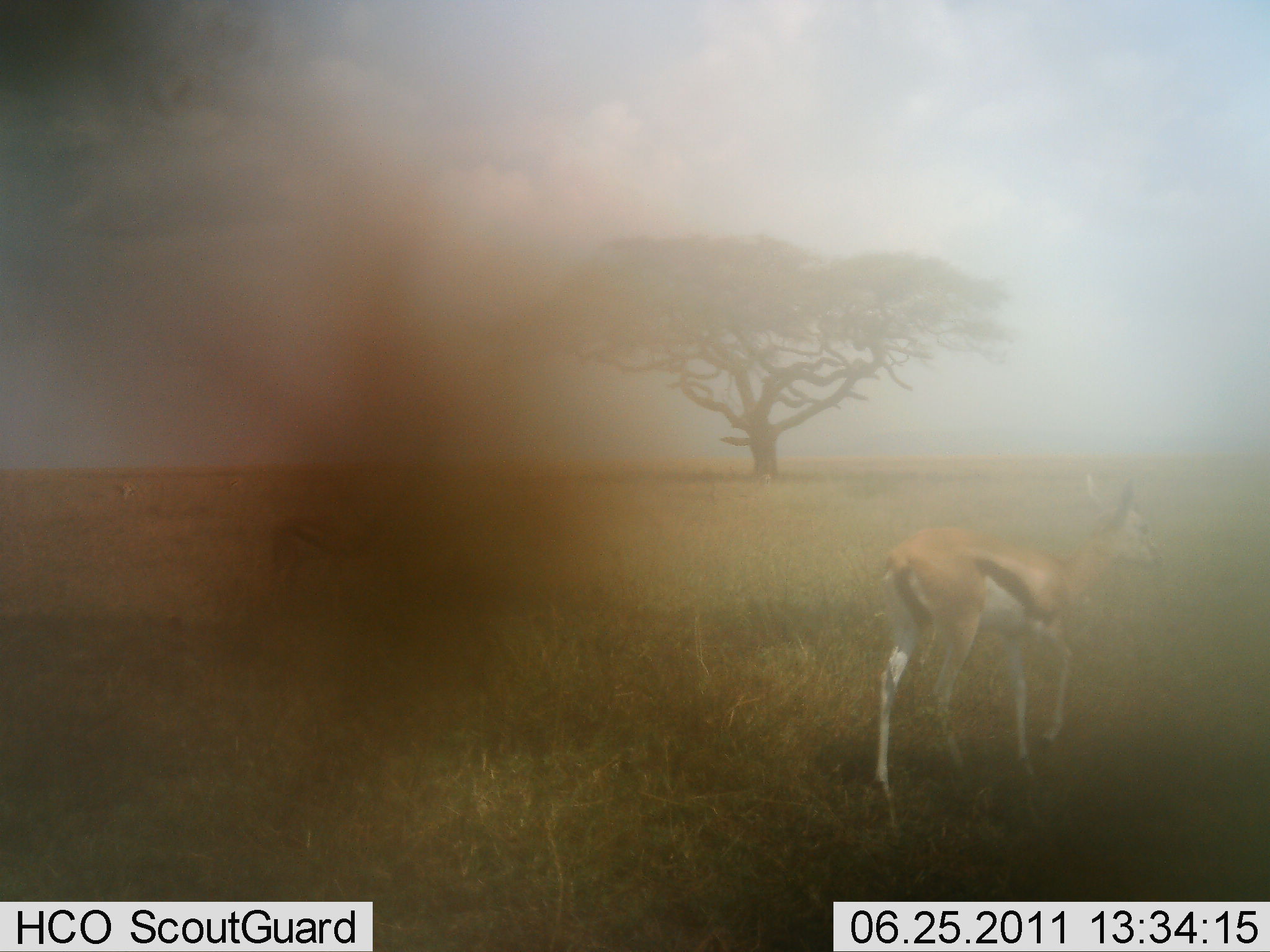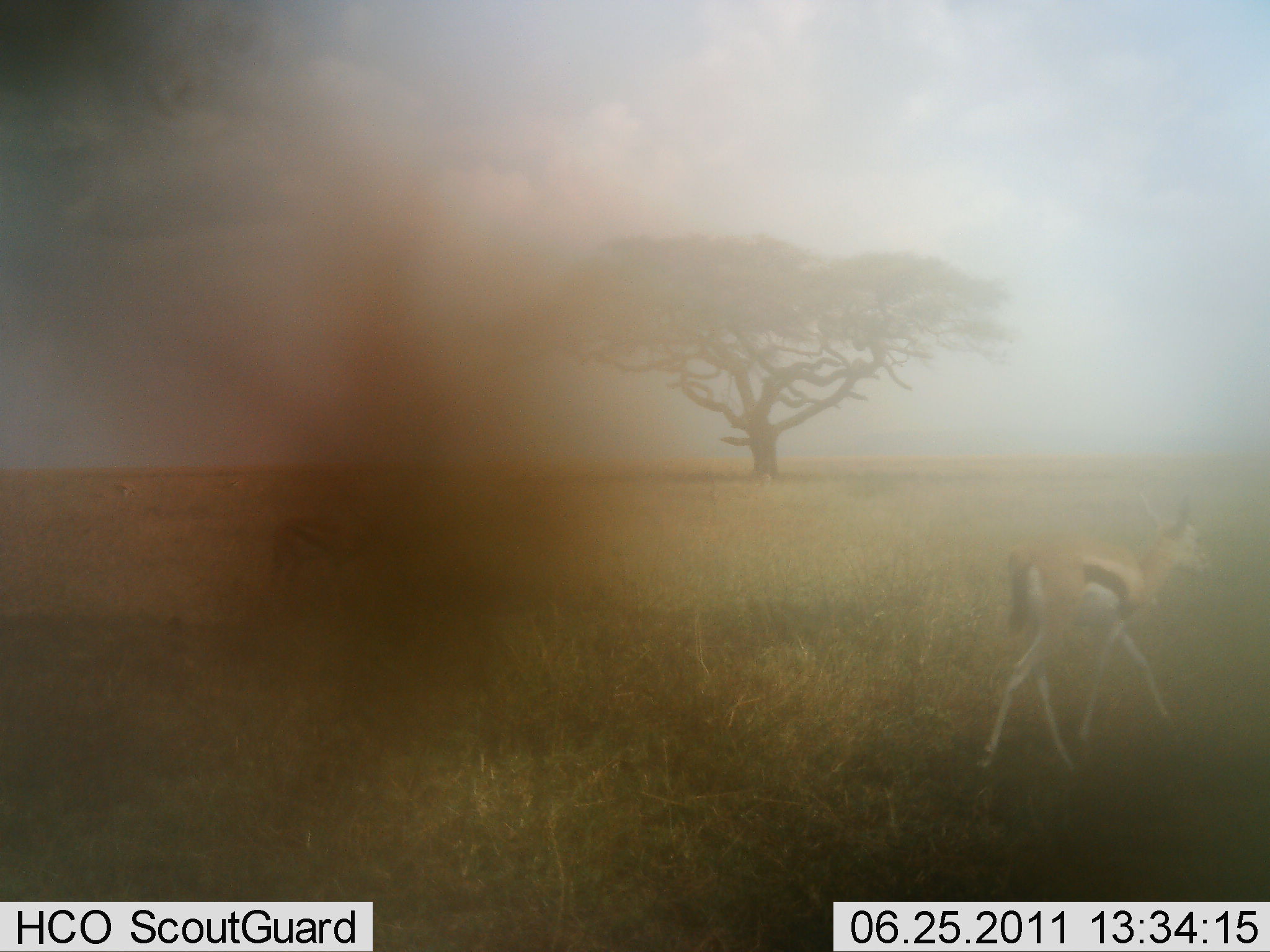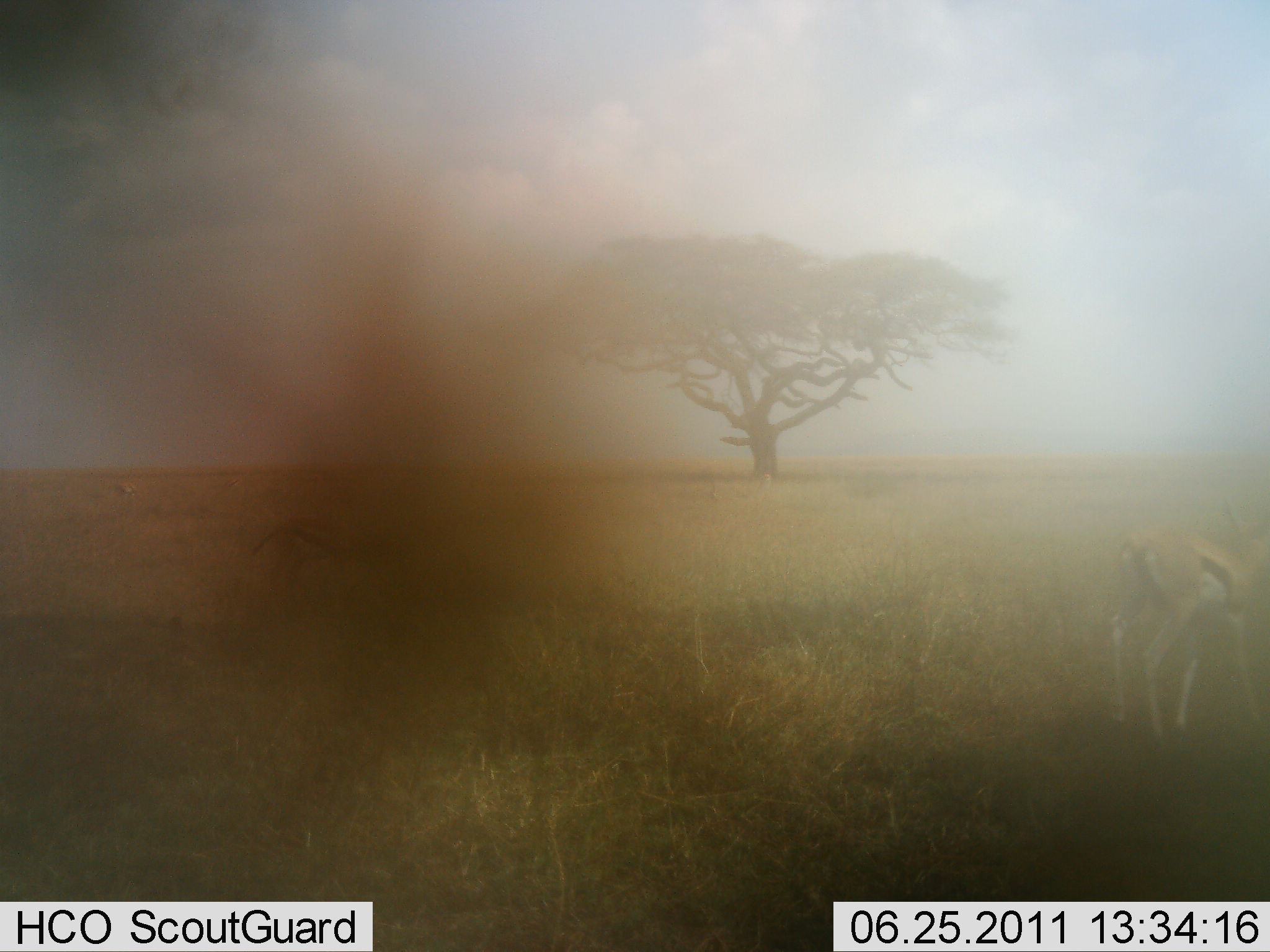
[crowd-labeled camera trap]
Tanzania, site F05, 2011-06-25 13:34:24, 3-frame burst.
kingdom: Animalia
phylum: Chordata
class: Mammalia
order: Artiodactyla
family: Bovidae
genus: Eudorcas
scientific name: Eudorcas thomsonii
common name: thomson's gazelle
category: gazellethomsons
Gazellethomsons (thomson's gazelle) (Eudorcas thomsonii), count 1. Behavior (volunteer vote fractions): standing 50%, resting 0%, moving 80%, interacting 0%. Young present (vote fraction): 0%. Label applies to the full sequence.